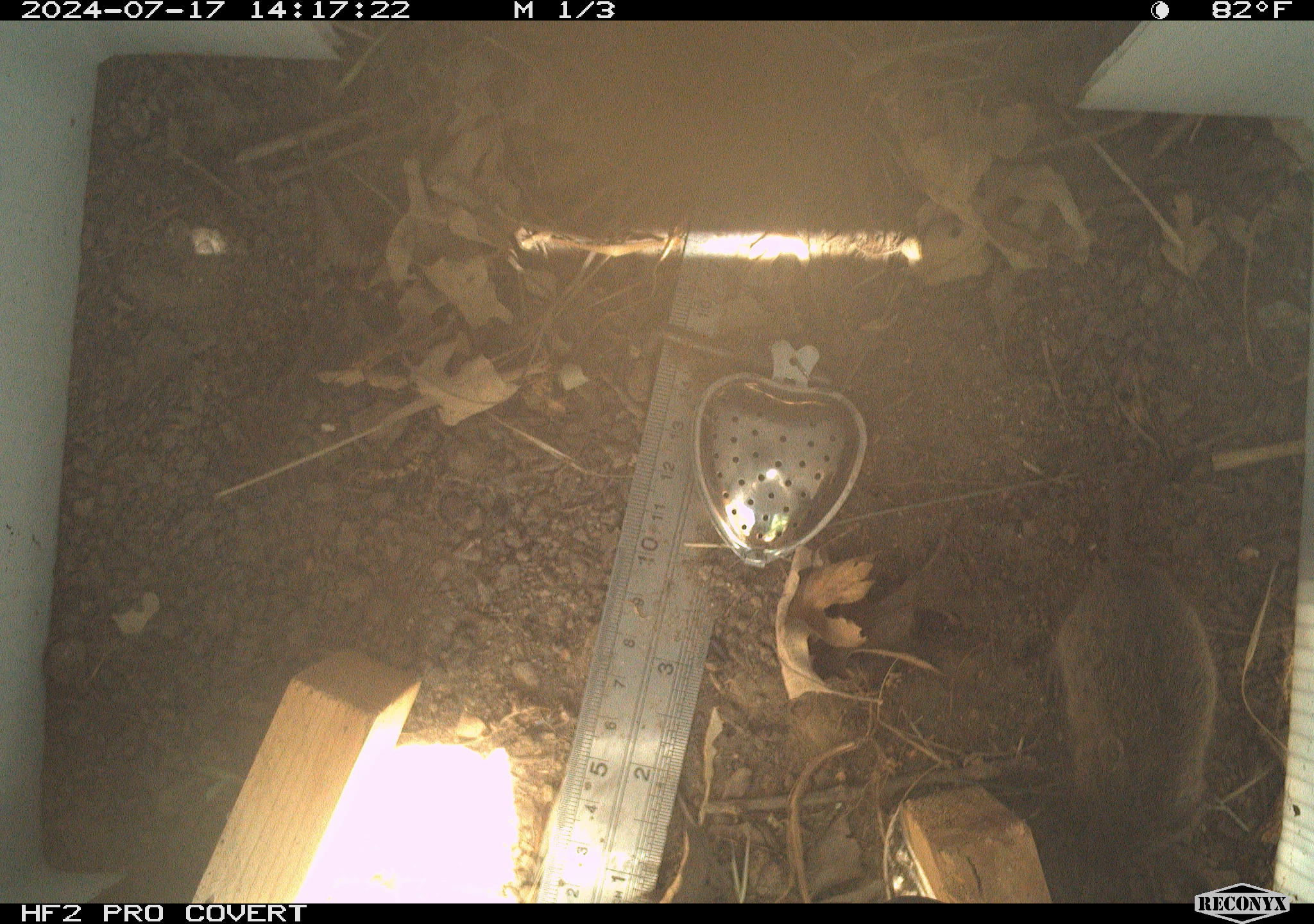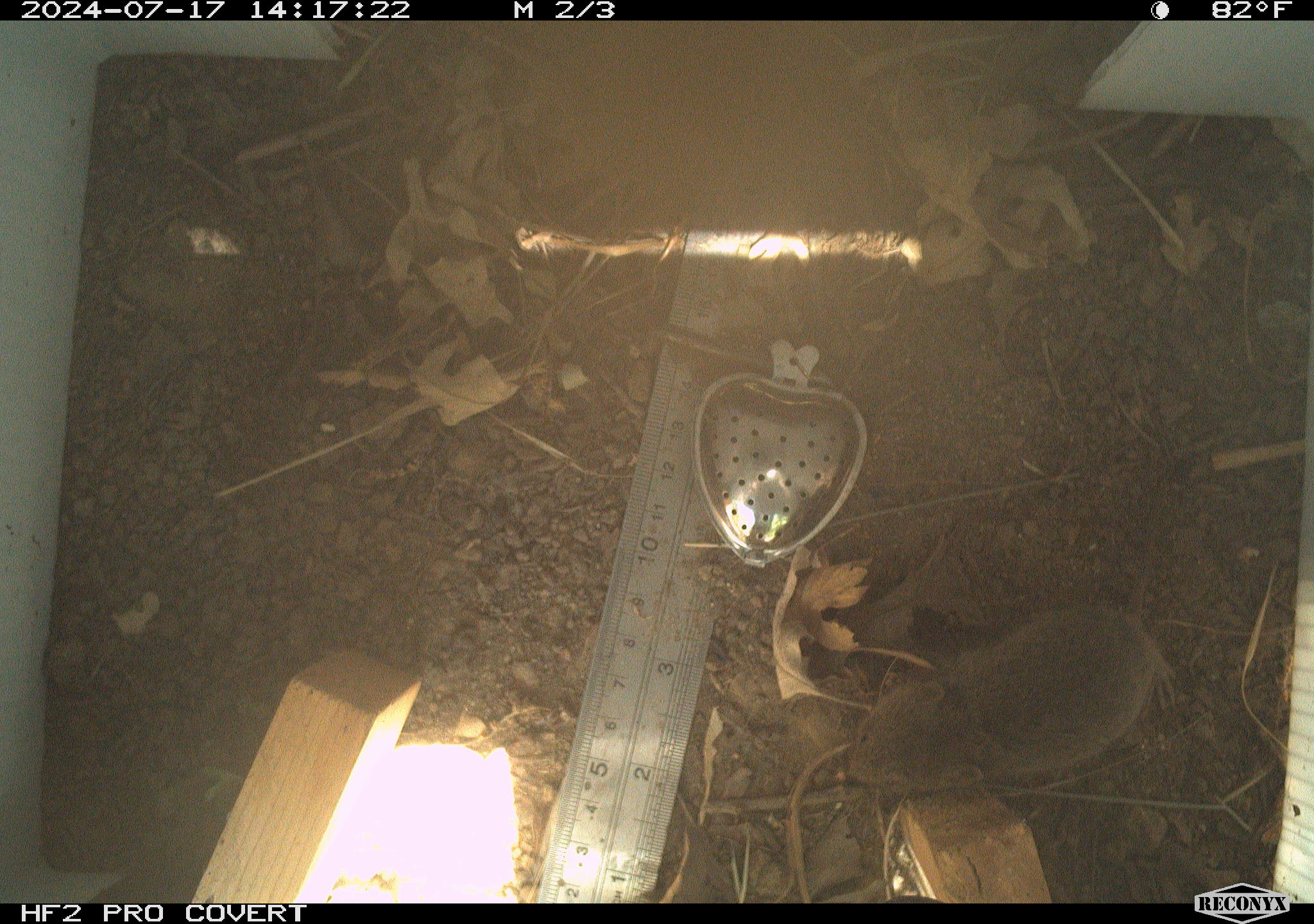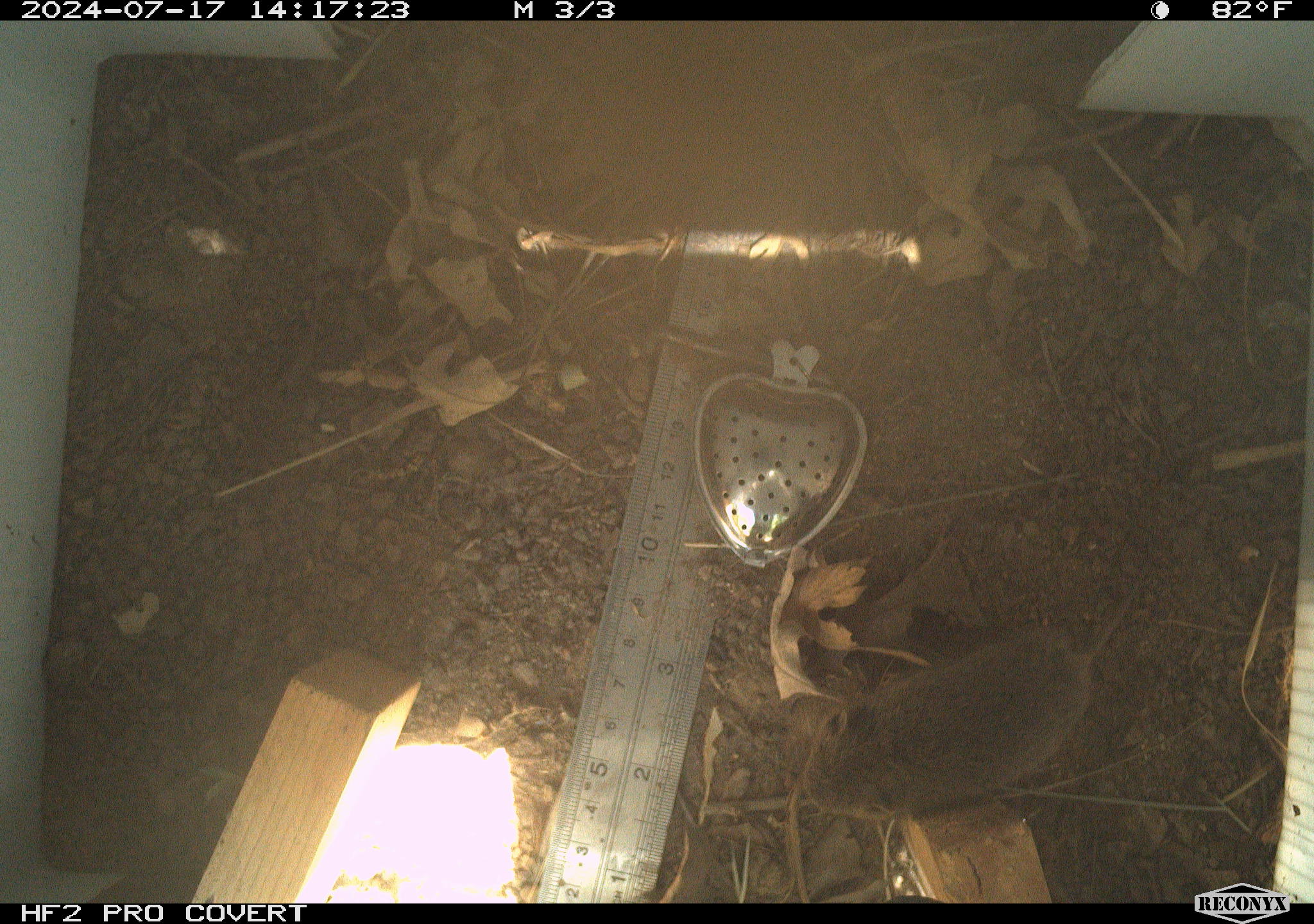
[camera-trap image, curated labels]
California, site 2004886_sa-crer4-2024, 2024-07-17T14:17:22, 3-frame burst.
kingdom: Animalia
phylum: Chordata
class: Mammalia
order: Rodentia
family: Cricetidae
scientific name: Arvicolinae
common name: voles, lemmings, and muskrats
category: arvicolinae subfamily